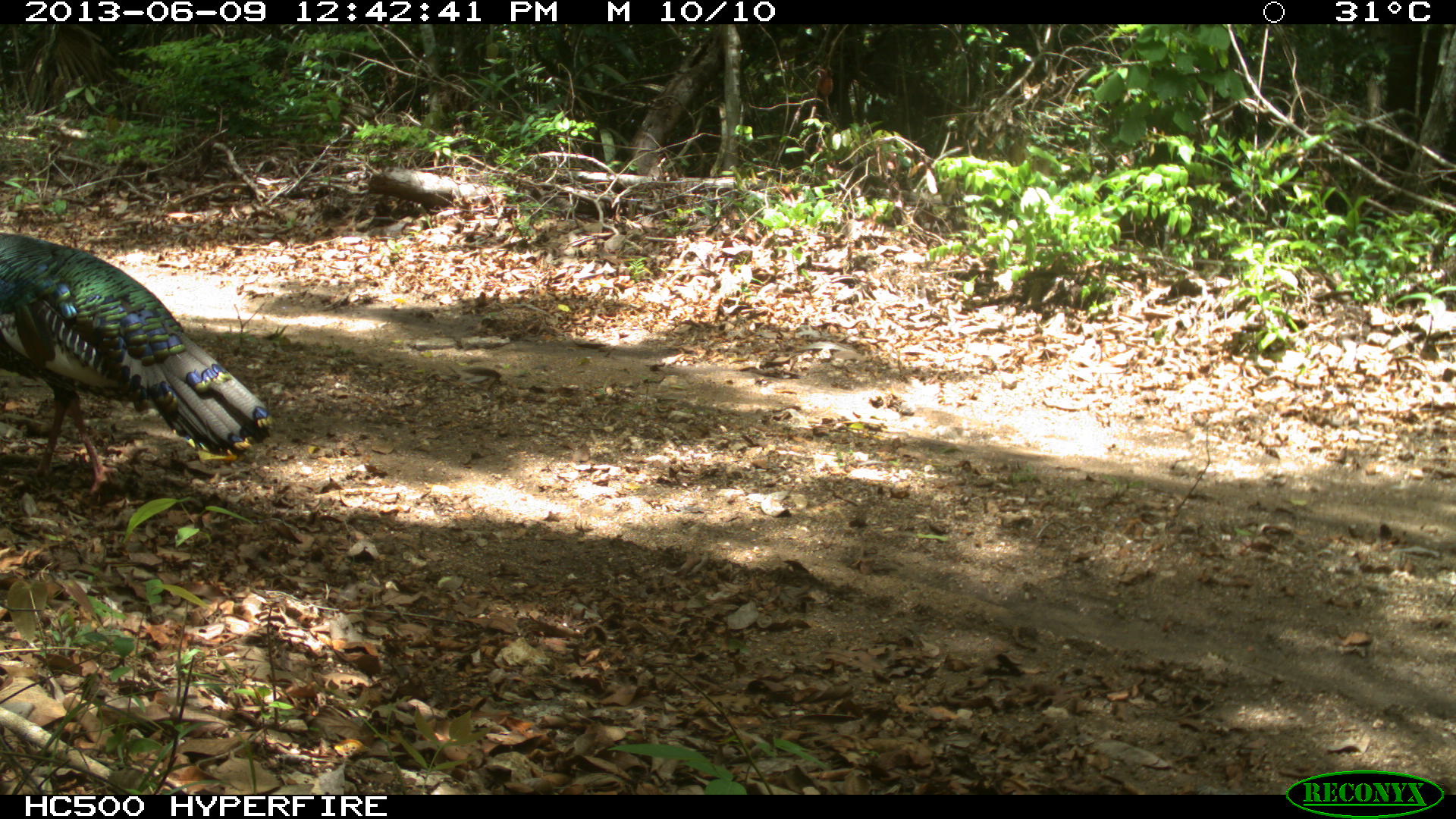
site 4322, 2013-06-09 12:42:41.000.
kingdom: Animalia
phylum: Chordata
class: Aves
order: Galliformes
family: Phasianidae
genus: Meleagris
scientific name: Meleagris ocellata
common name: ocellated turkey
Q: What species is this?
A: Meleagris ocellata (ocellated turkey).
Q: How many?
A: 1.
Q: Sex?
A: Male.